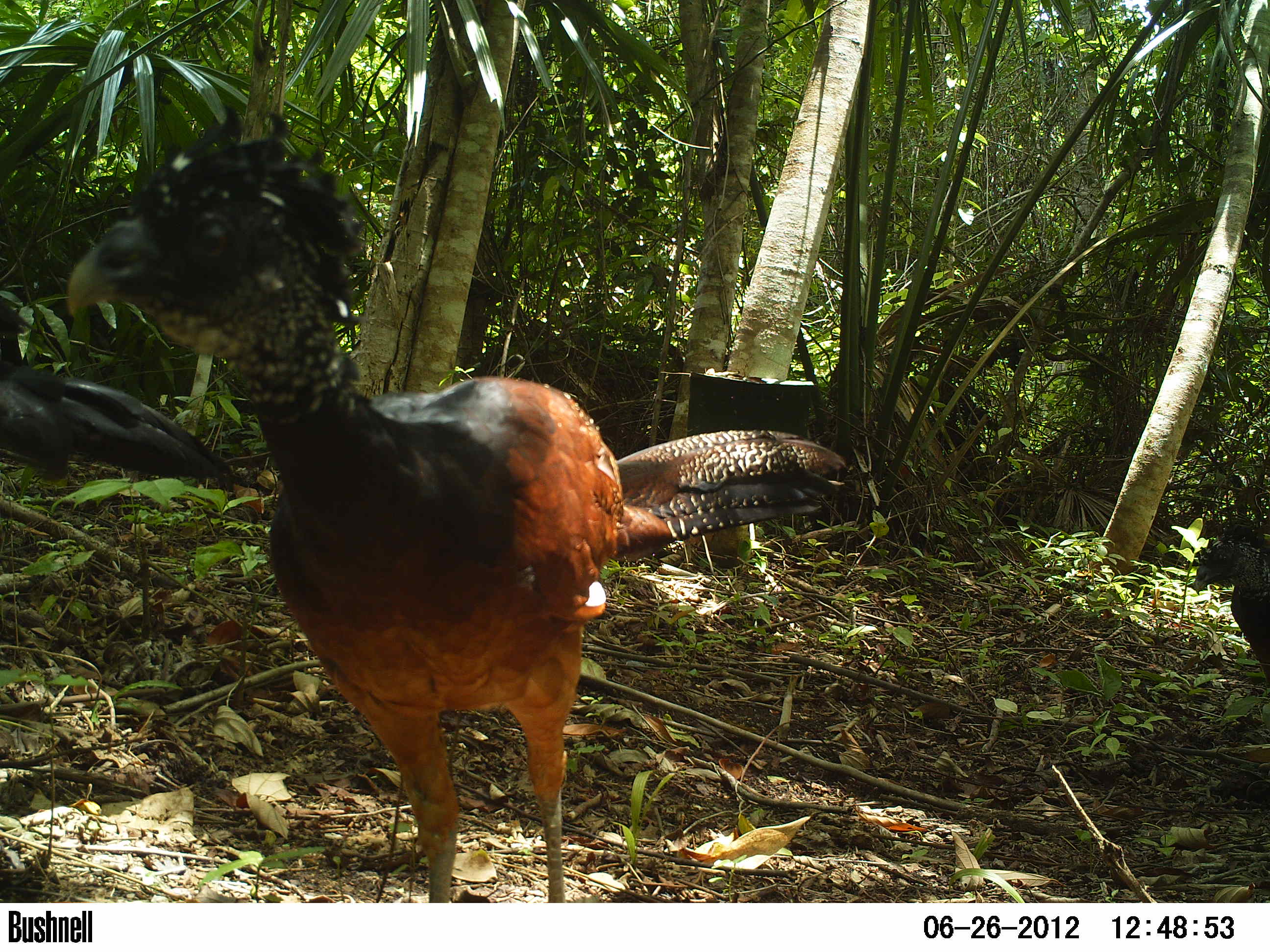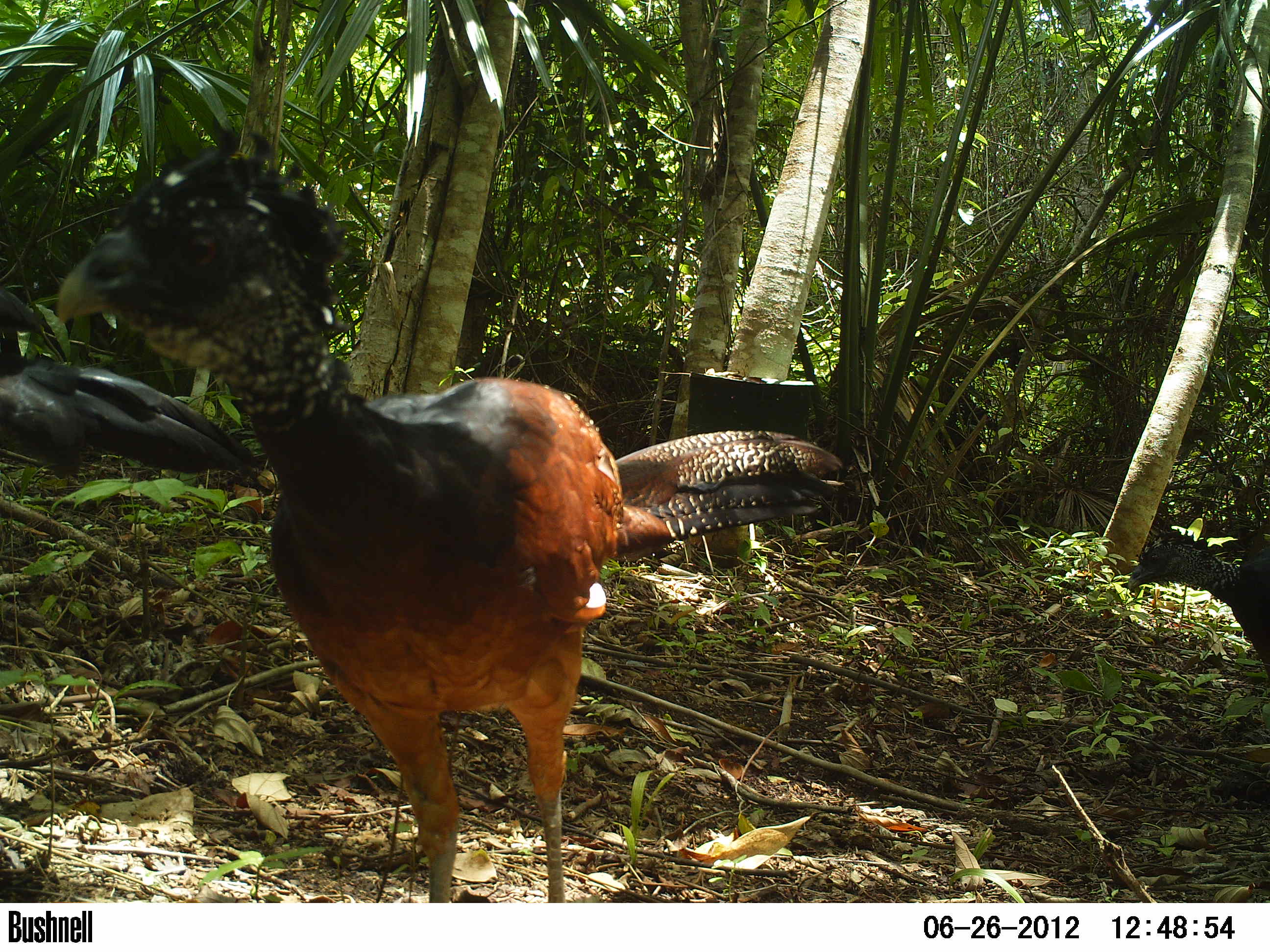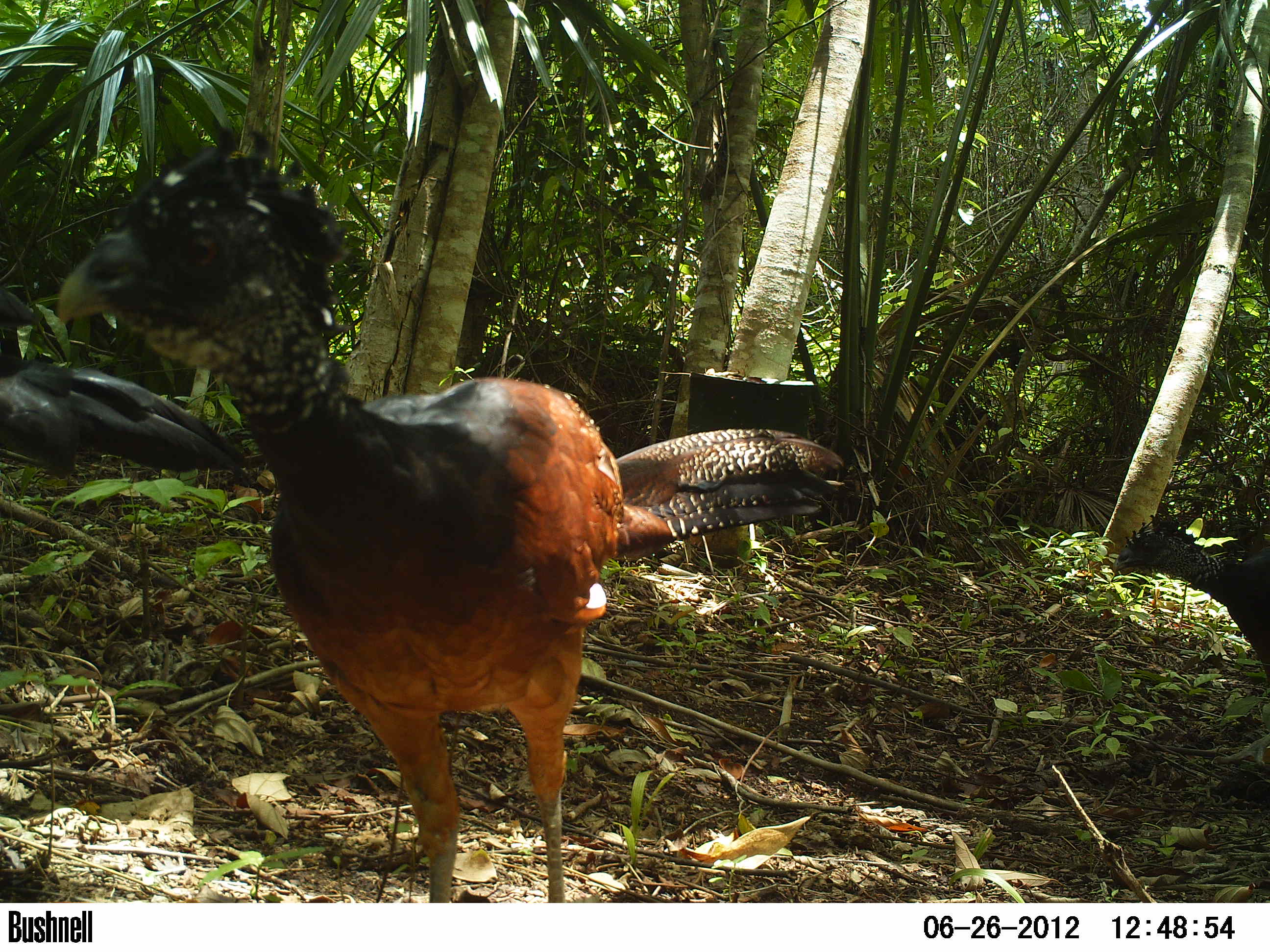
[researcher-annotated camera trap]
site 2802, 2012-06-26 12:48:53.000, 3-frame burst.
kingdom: Animalia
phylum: Chordata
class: Aves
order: Galliformes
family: Cracidae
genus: Crax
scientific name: Crax rubra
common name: great curassow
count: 4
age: adult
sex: male